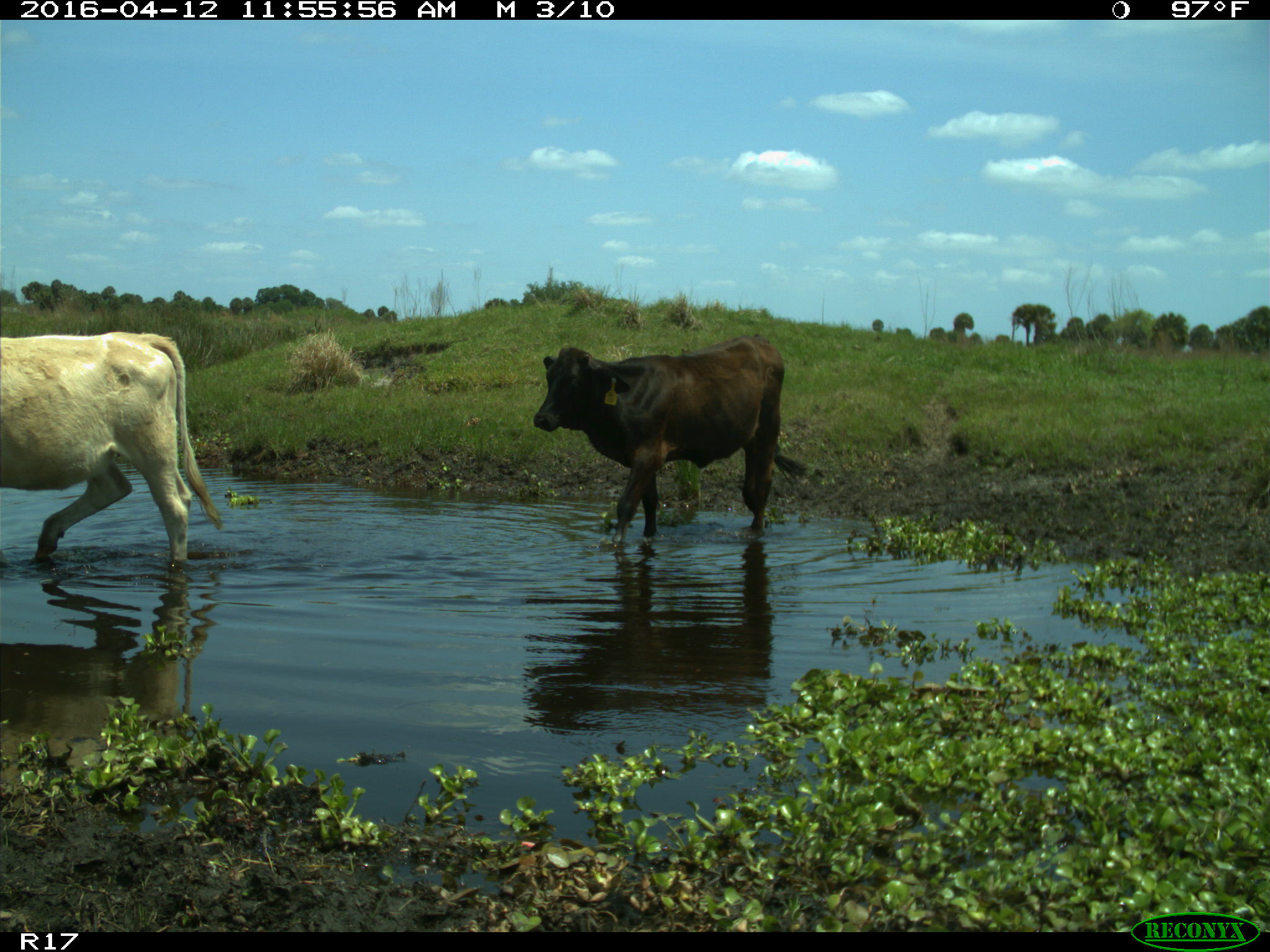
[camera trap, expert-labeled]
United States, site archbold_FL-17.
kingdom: Animalia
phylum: Chordata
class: Mammalia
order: Artiodactyla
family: Bovidae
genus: Bos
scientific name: Bos taurus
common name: domestic cow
Bos taurus (domestic cow).